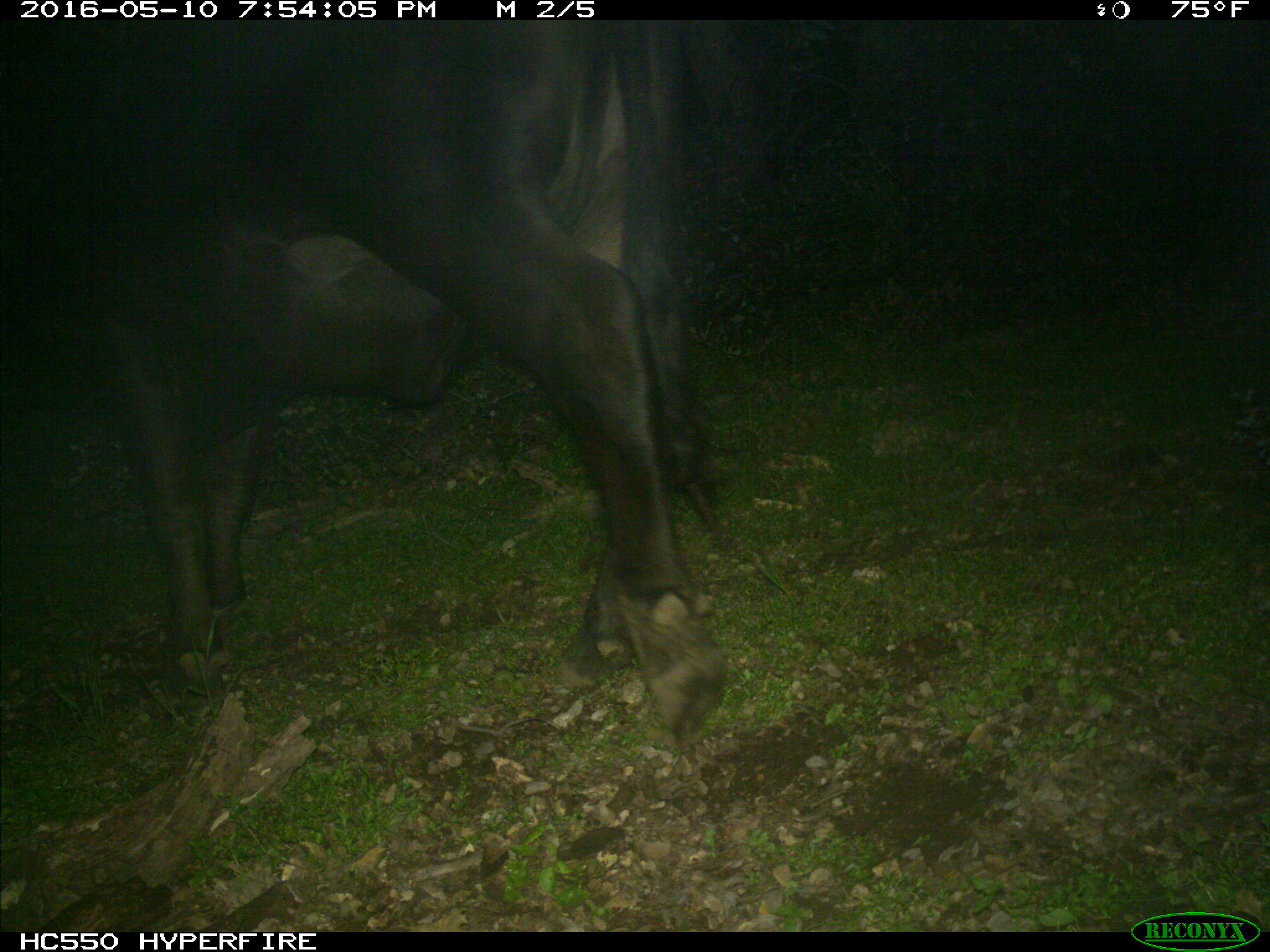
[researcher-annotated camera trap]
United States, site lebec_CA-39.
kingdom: Animalia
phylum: Chordata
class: Mammalia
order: Artiodactyla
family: Bovidae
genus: Bos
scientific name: Bos taurus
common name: domestic cow